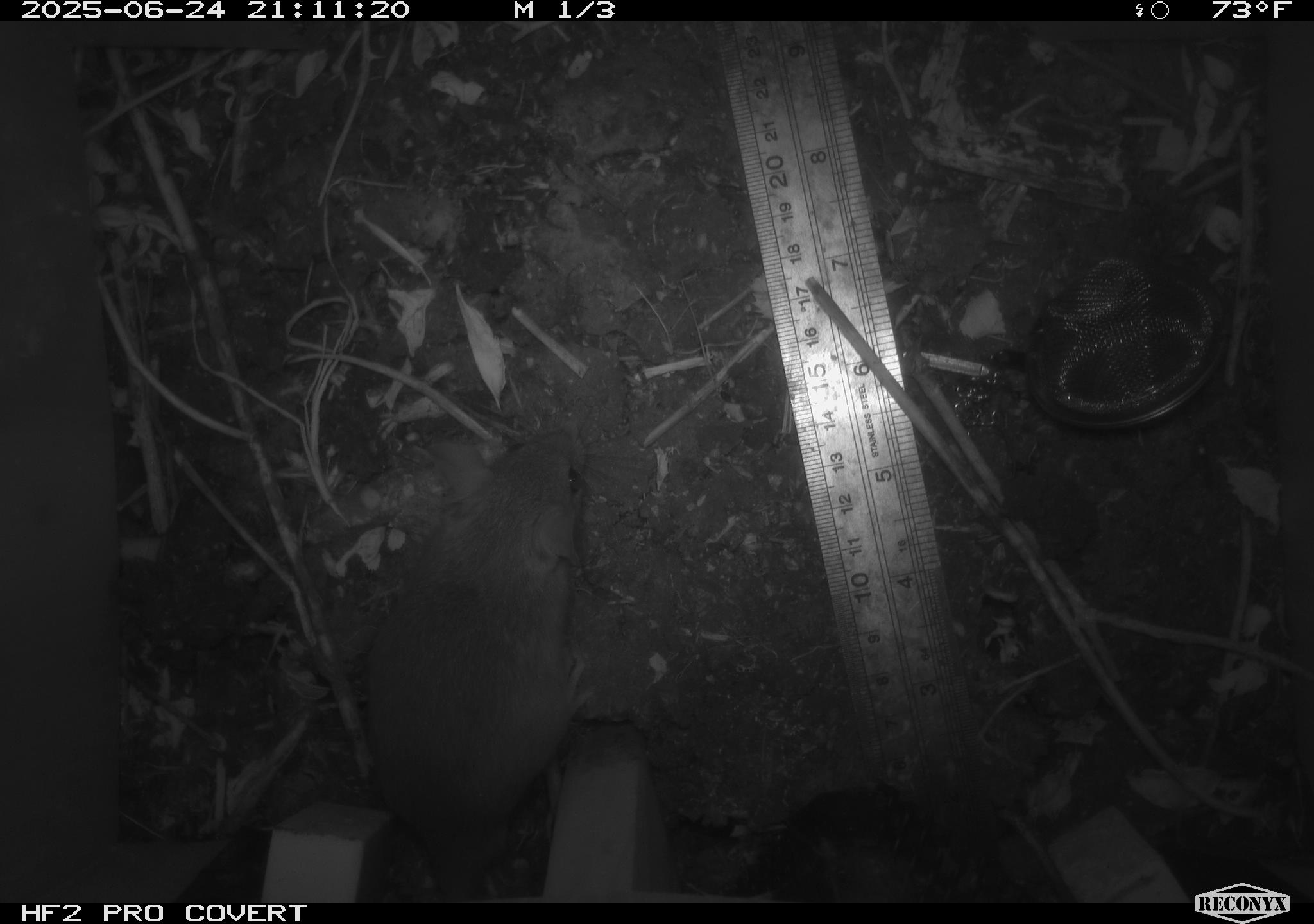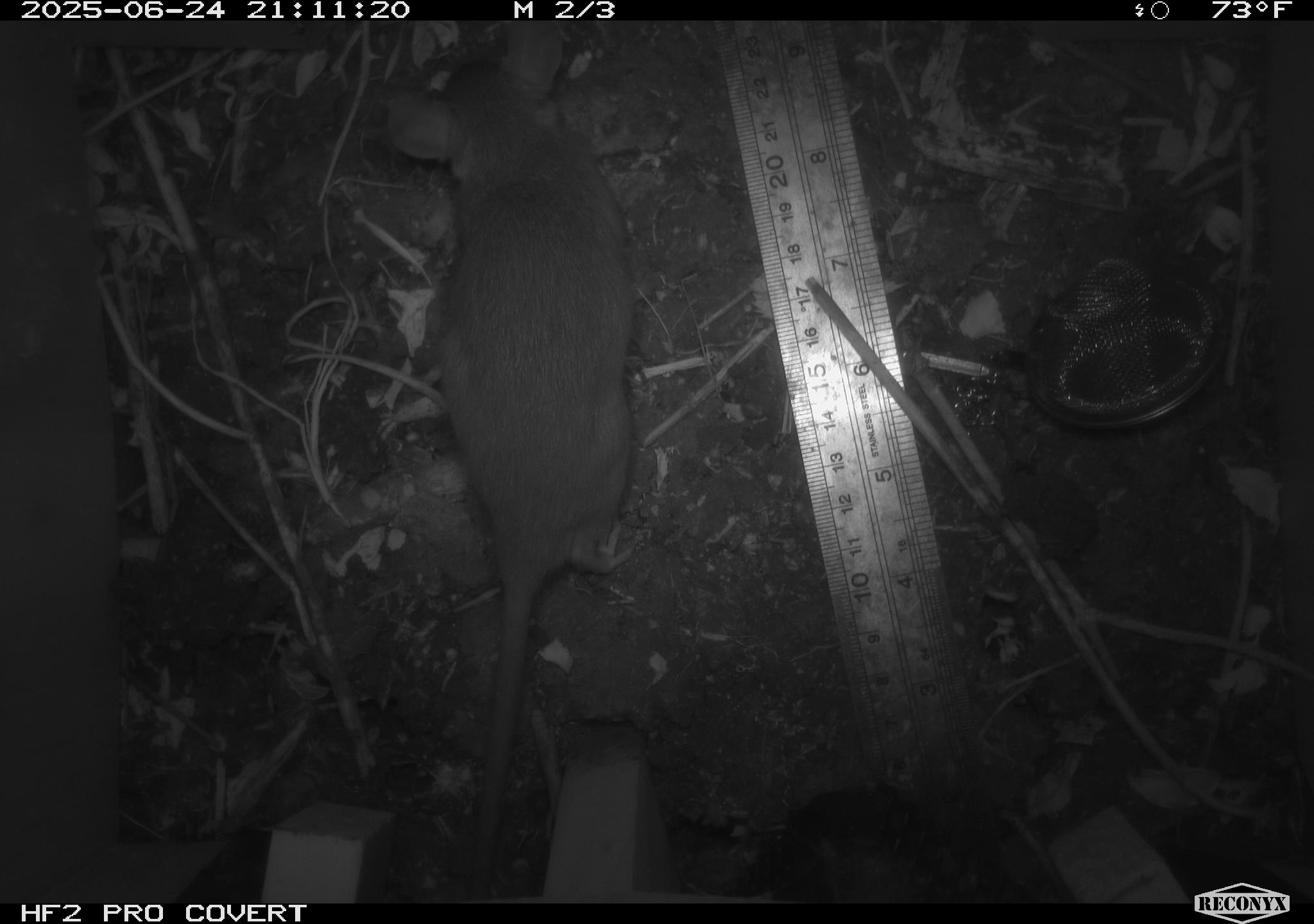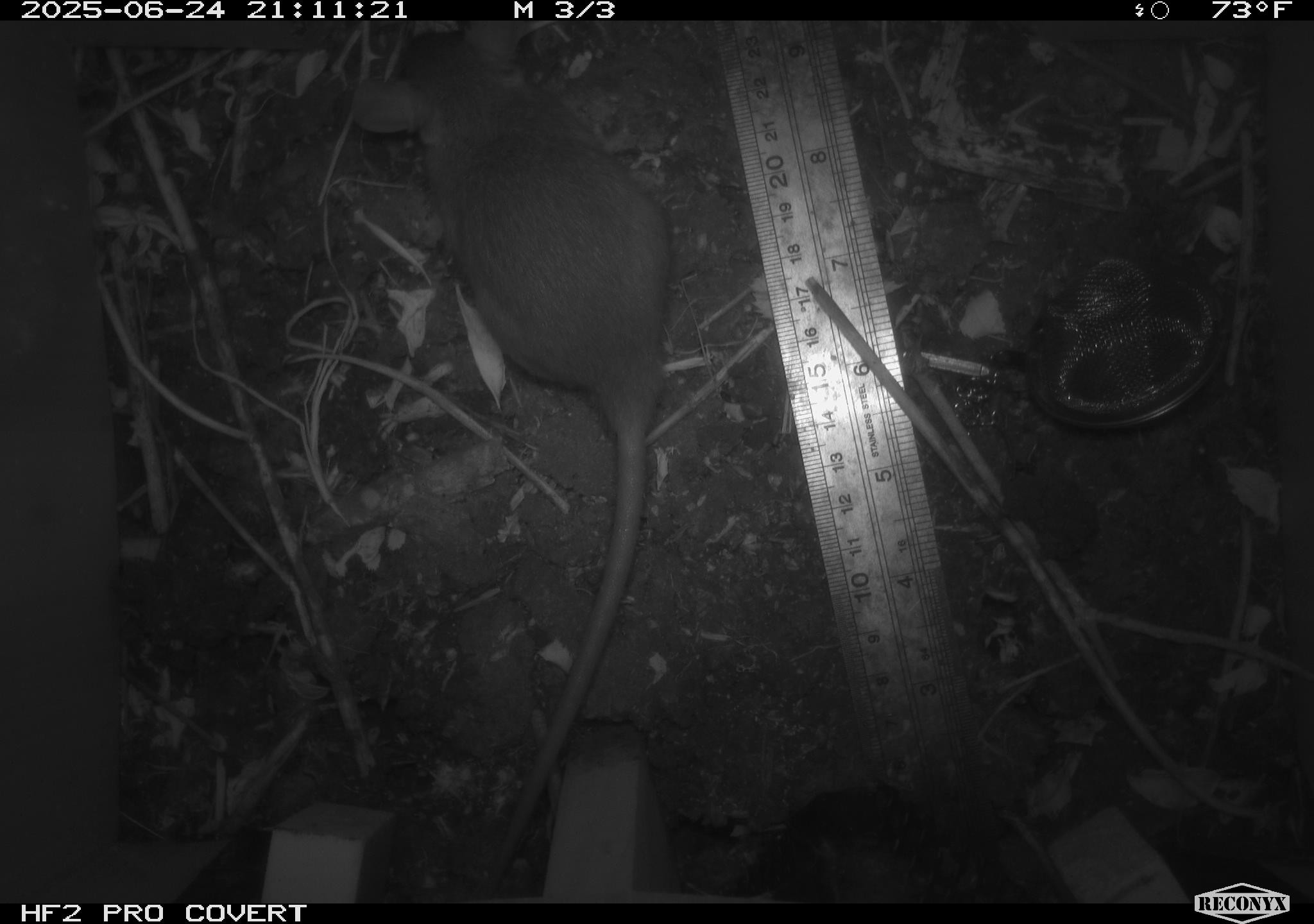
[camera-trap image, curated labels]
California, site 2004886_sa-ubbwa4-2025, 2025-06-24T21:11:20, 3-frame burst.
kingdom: Animalia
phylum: Chordata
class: Mammalia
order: Rodentia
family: Muridae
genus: Rattus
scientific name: Rattus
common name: rat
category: rattus species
Rattus species (rat) (Rattus).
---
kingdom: Animalia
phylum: Chordata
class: Mammalia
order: Rodentia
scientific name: Rodentia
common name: rodent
Rodent (Rodentia).